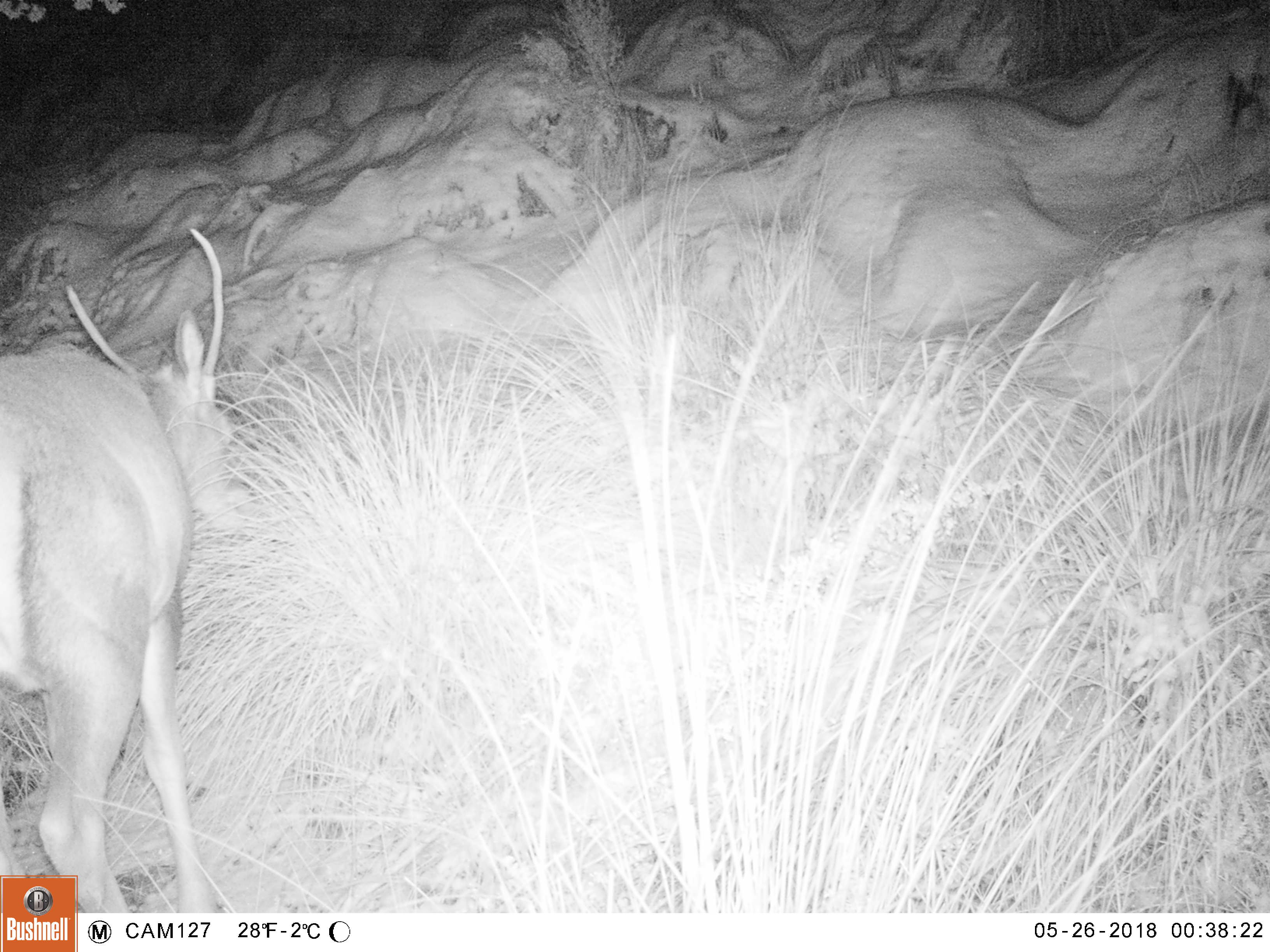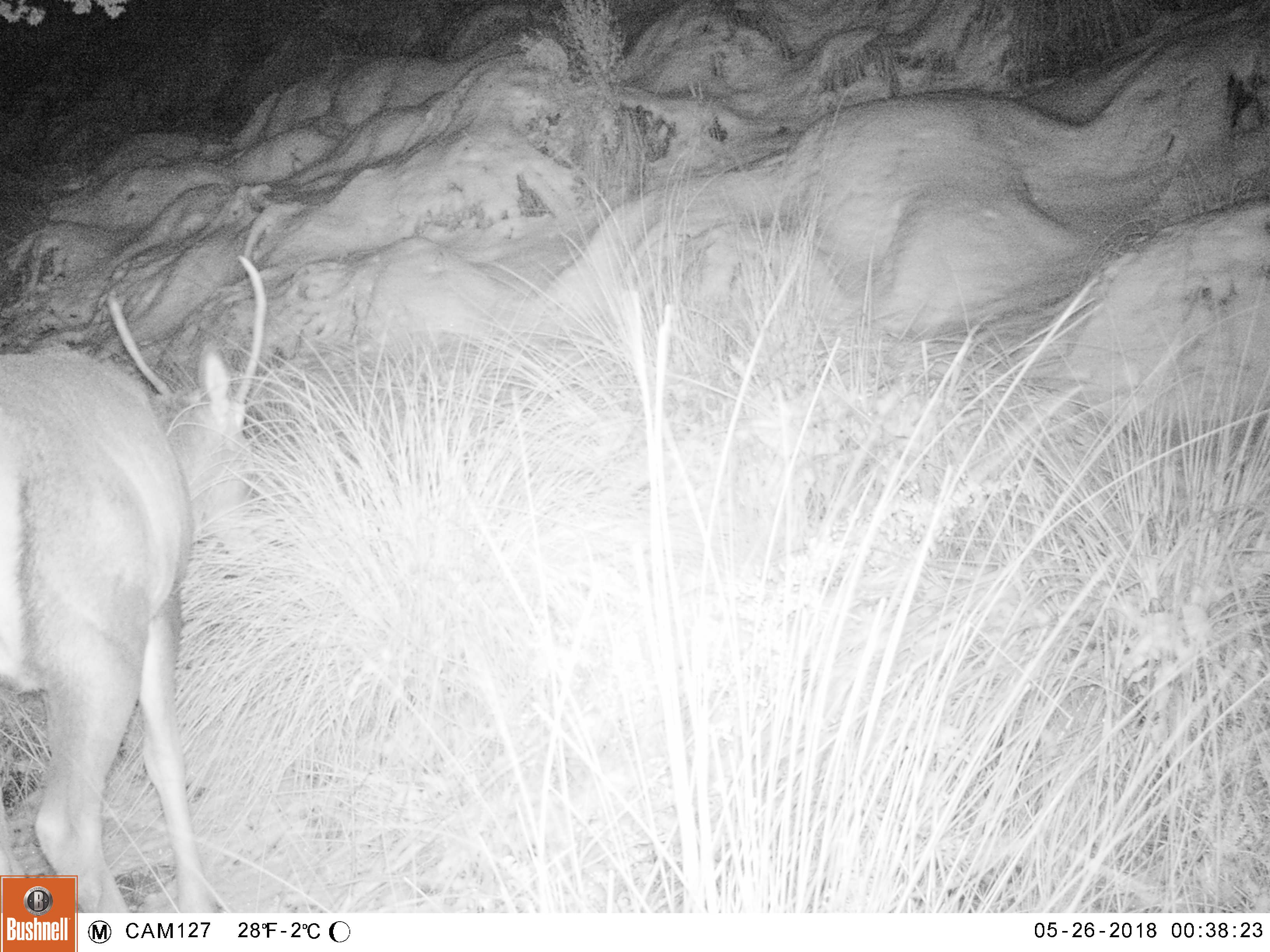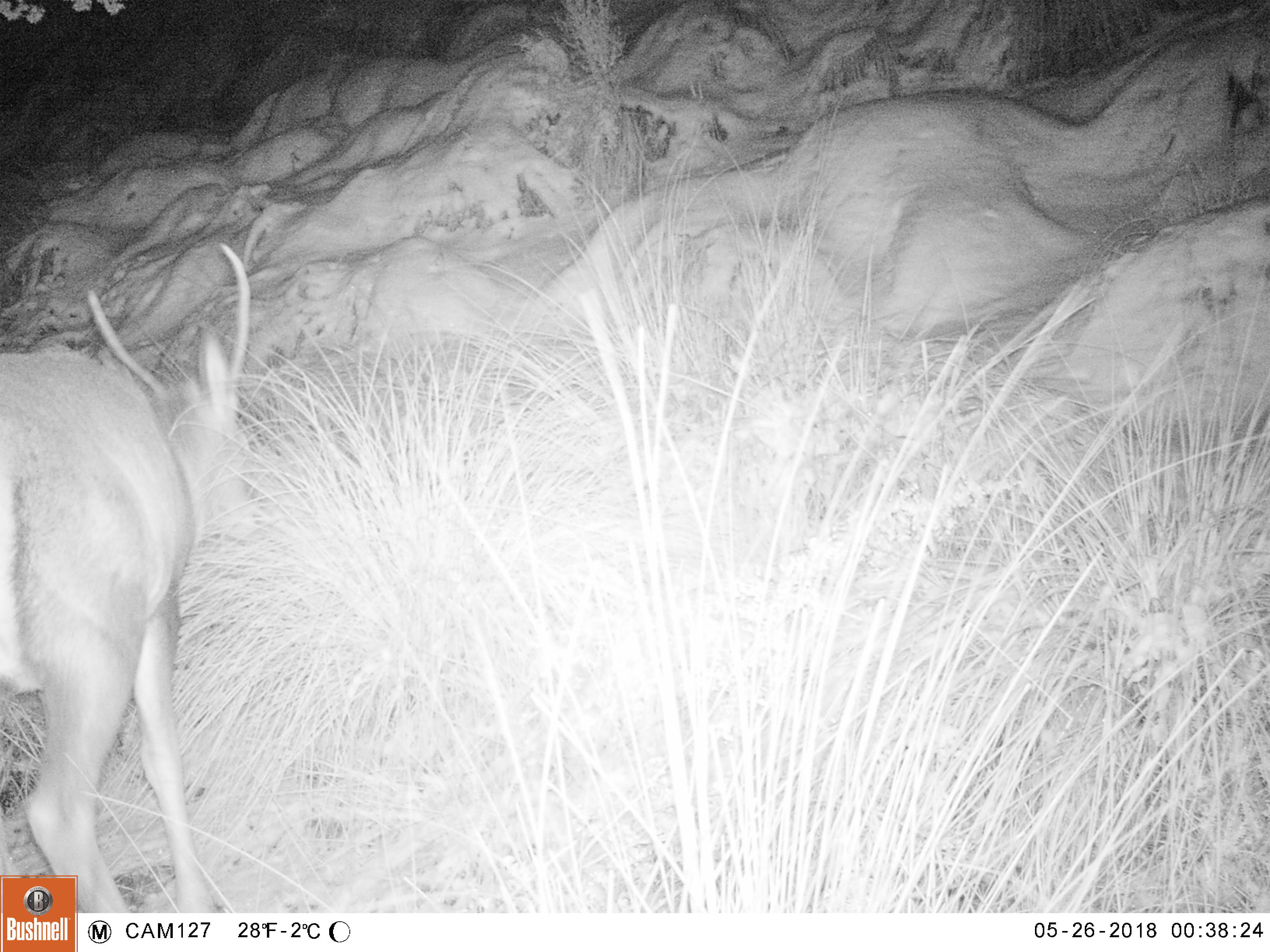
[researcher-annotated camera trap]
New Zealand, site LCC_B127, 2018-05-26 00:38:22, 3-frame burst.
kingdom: Animalia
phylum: Chordata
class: Mammalia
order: Artiodactyla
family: Cervidae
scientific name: Cervidae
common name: deer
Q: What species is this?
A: Deer (Cervidae).